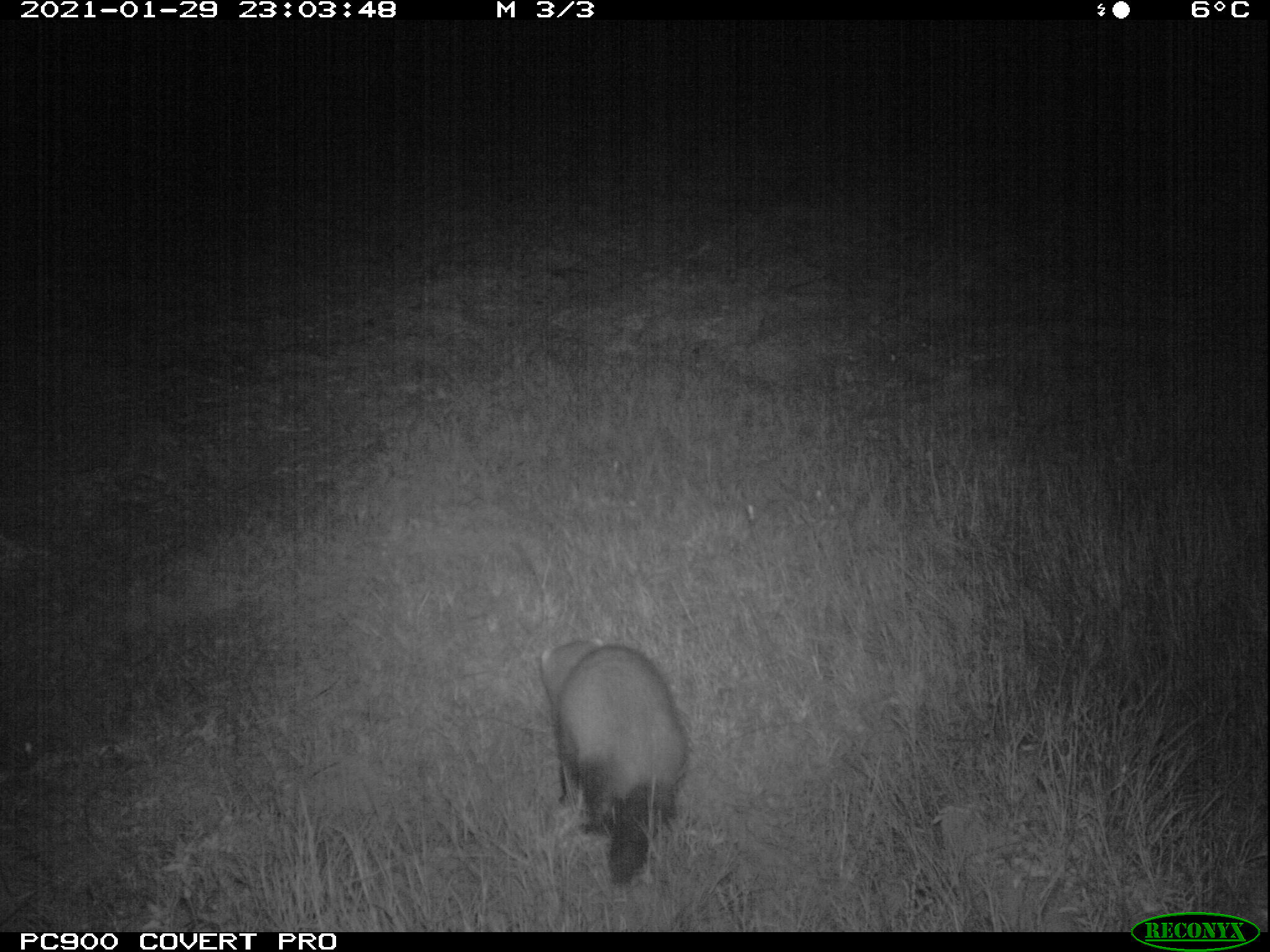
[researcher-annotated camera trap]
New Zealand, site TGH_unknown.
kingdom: Animalia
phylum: Chordata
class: Mammalia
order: Carnivora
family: Mustelidae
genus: Mustela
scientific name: Mustela furo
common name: ferret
Ferret (Mustela furo).